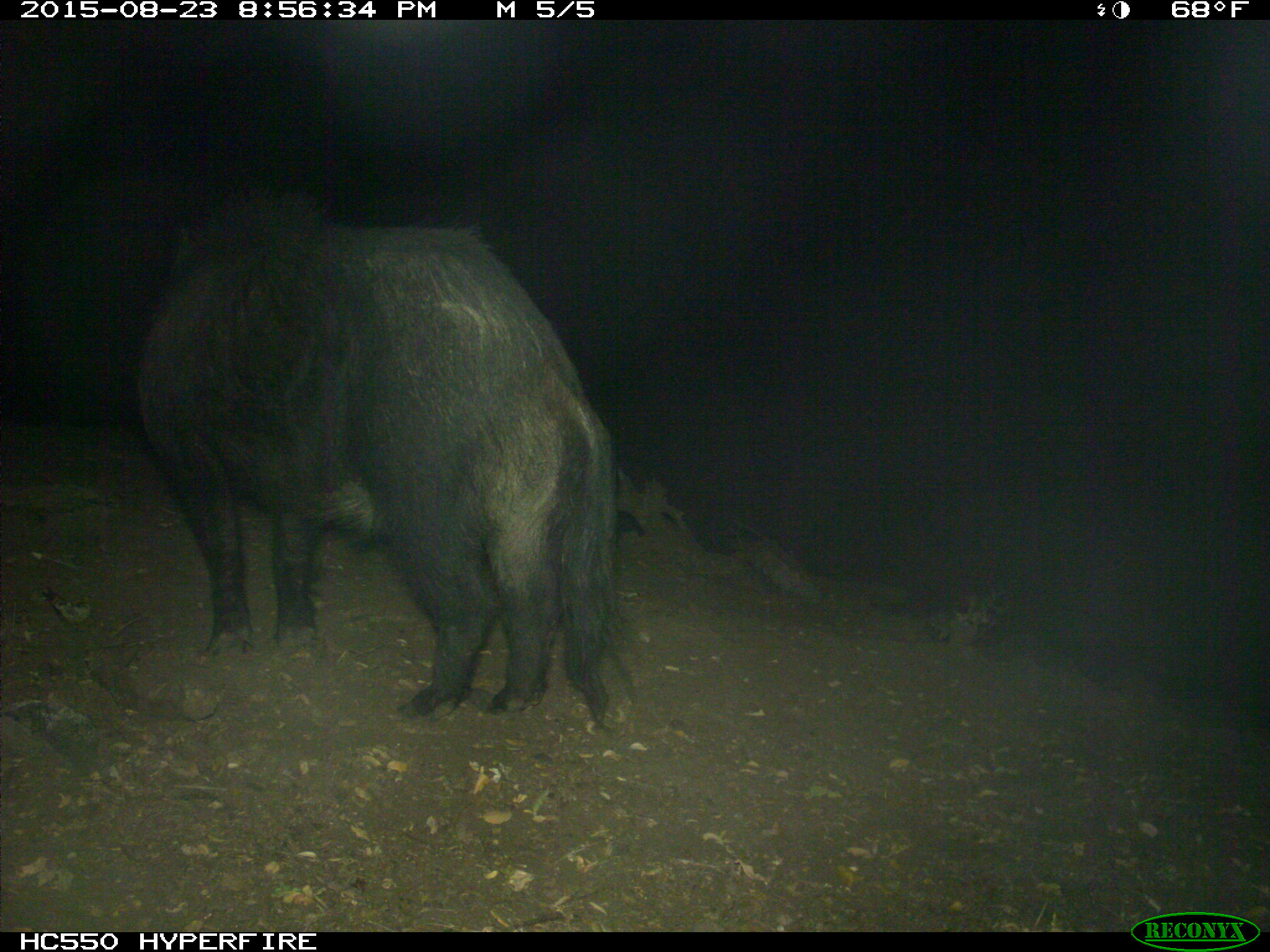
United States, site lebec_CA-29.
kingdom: Animalia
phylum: Chordata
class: Mammalia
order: Artiodactyla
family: Suidae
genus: Sus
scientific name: Sus scrofa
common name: wild boar